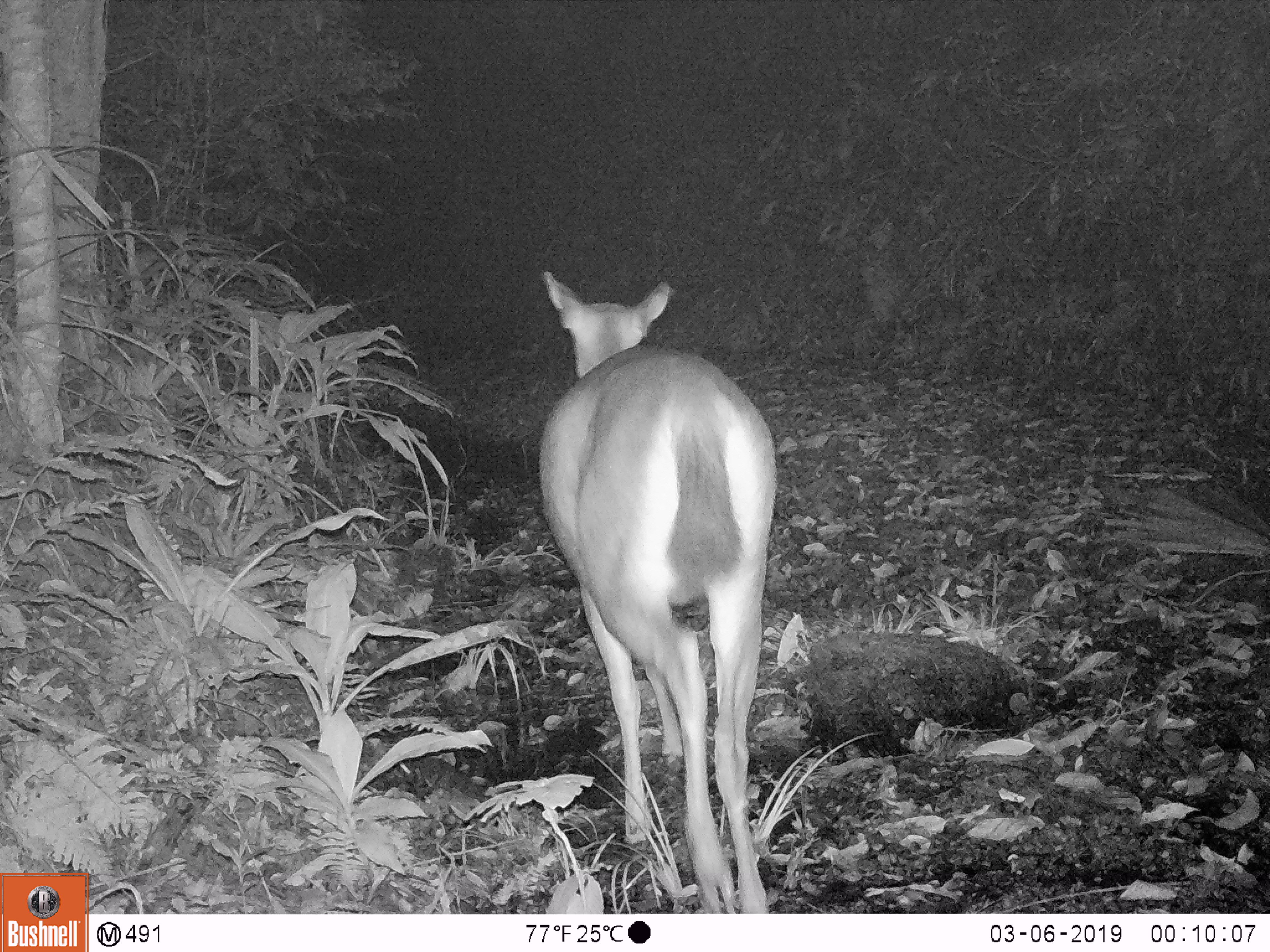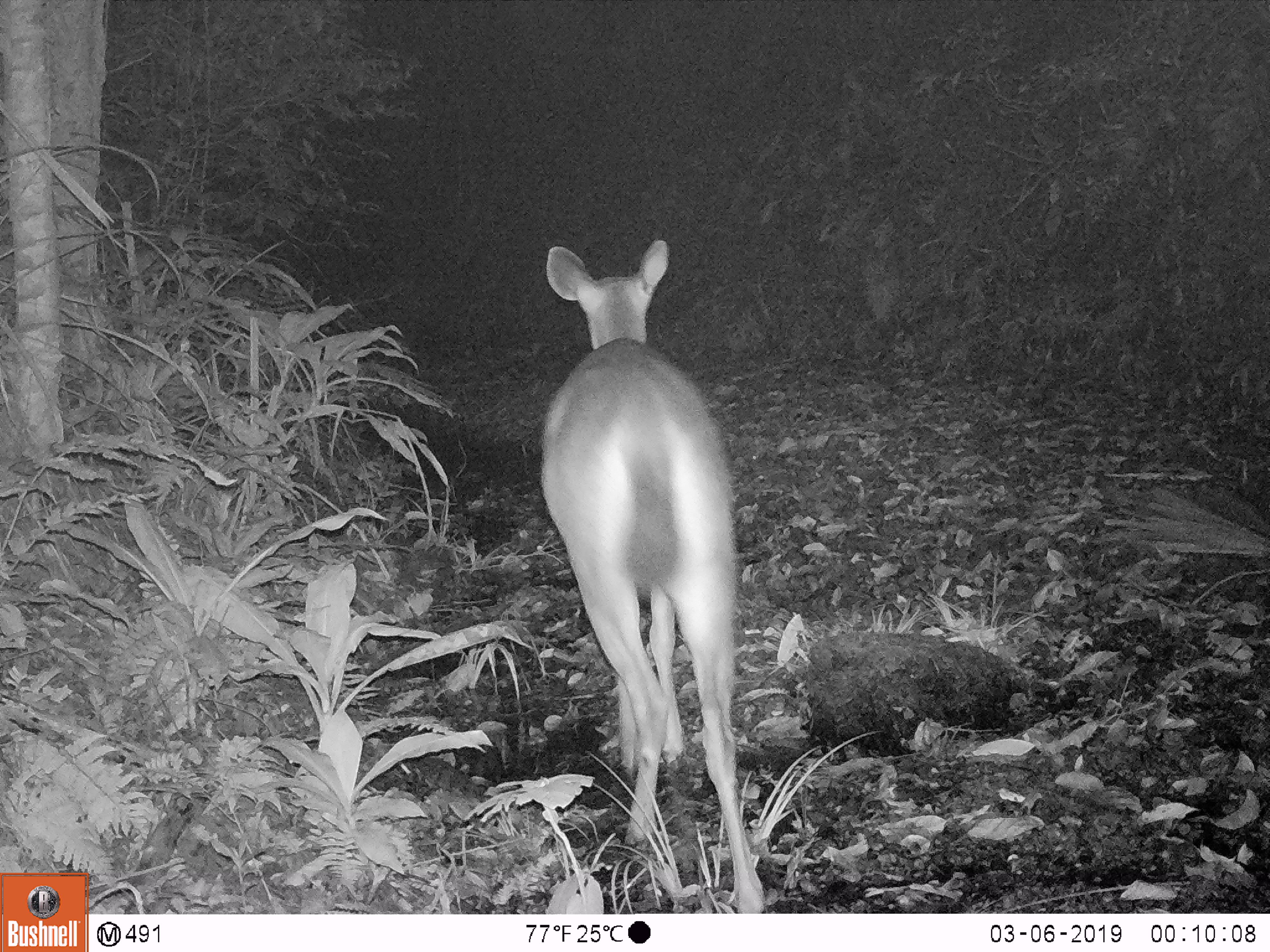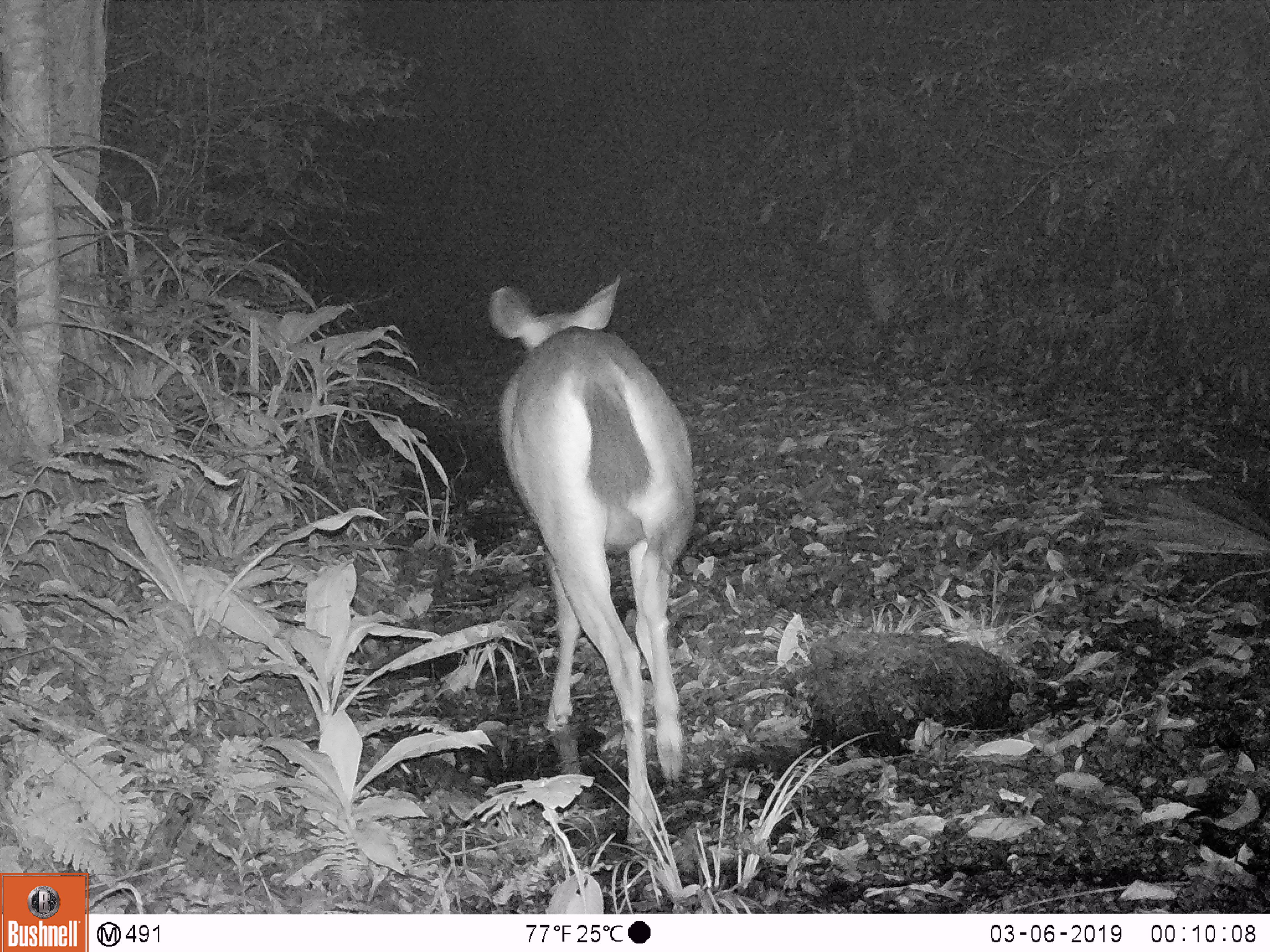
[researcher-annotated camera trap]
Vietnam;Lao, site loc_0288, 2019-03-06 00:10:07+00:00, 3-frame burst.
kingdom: Animalia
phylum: Chordata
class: Mammalia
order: Artiodactyla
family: Cervidae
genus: Rusa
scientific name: Rusa unicolor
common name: sambar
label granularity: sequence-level